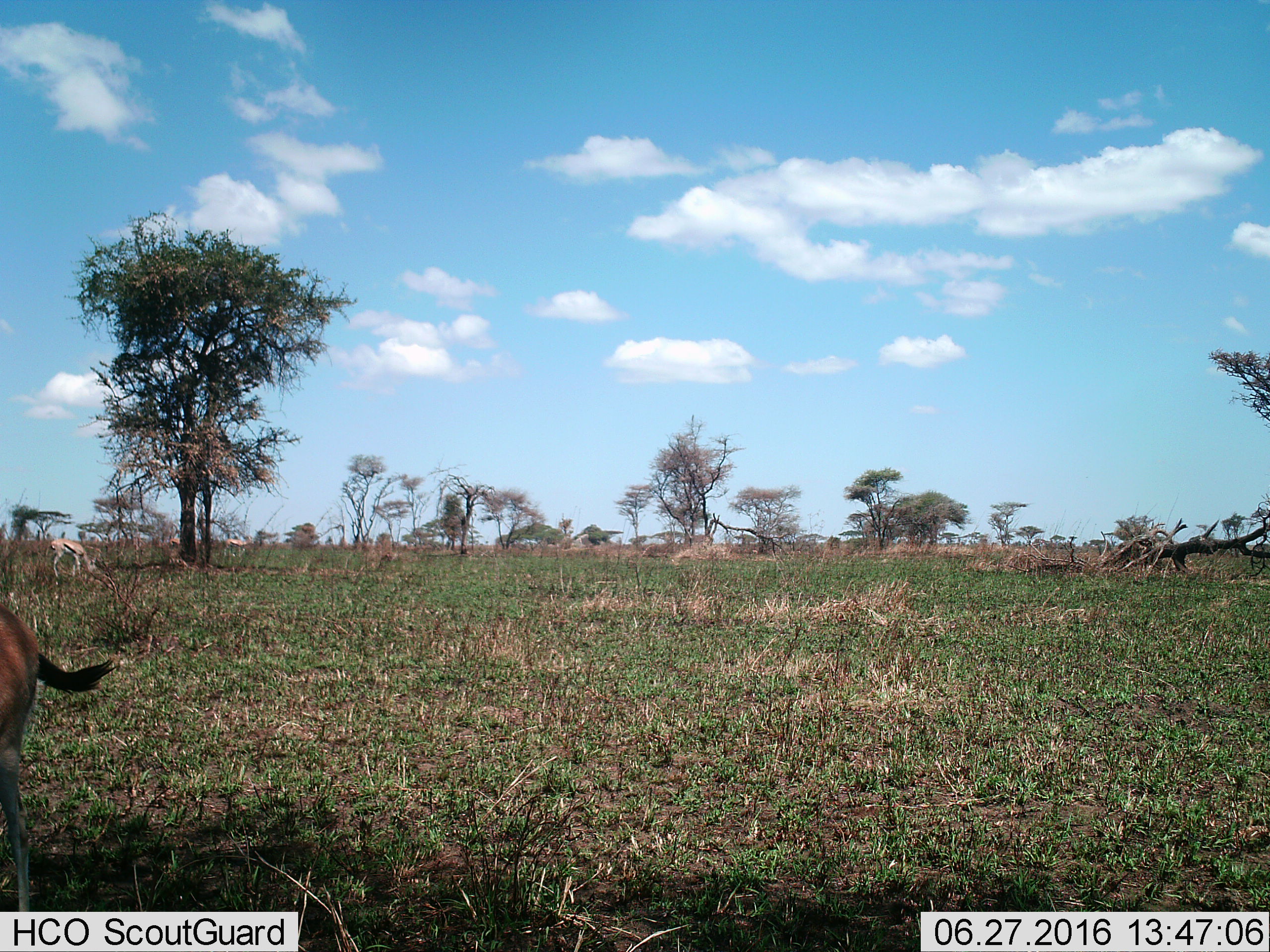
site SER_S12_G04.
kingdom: Animalia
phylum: Chordata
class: Mammalia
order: Artiodactyla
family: Bovidae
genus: Eudorcas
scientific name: Eudorcas thomsonii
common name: thomson's gazelle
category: gazellethomsons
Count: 3.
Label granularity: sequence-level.